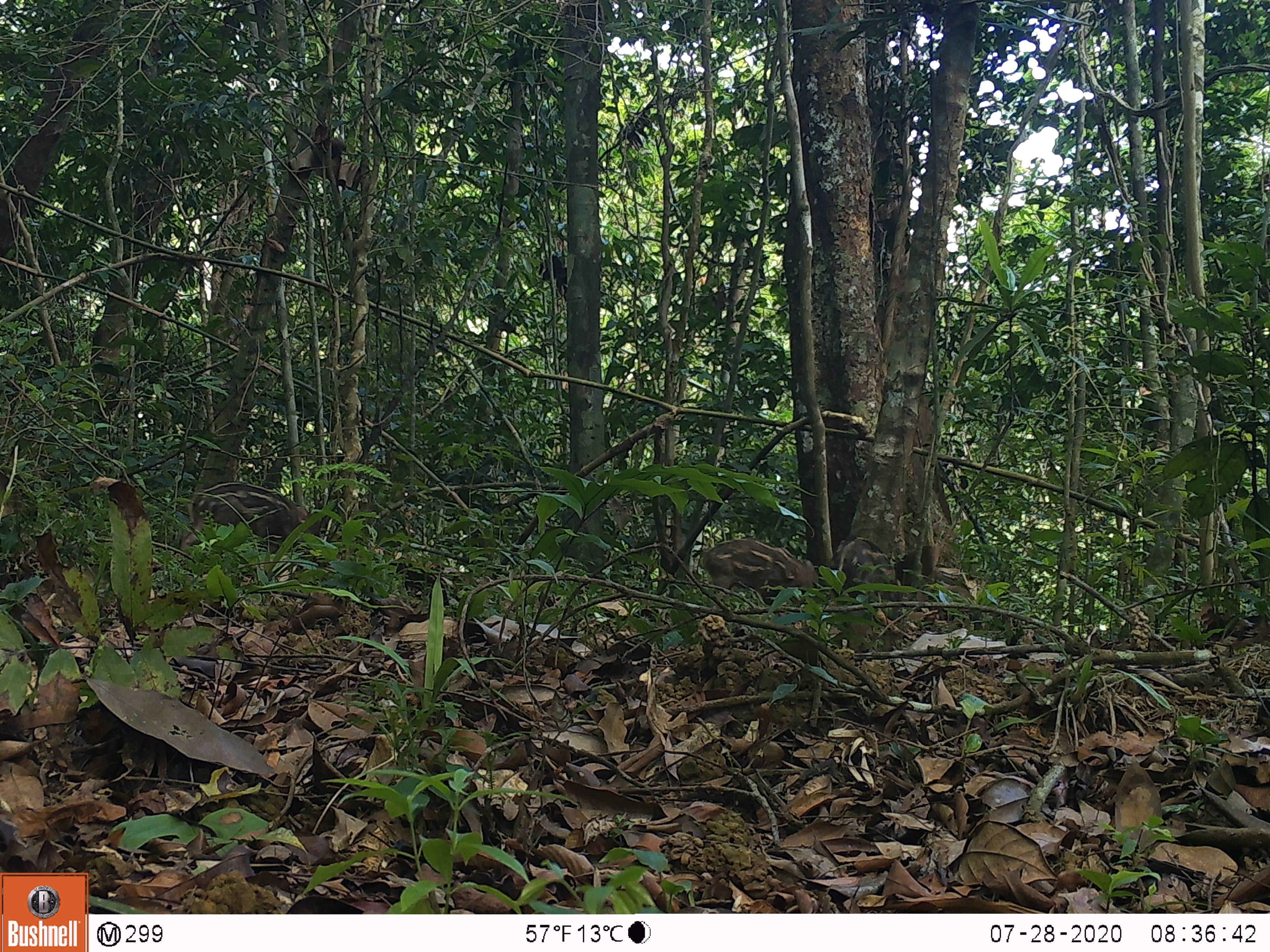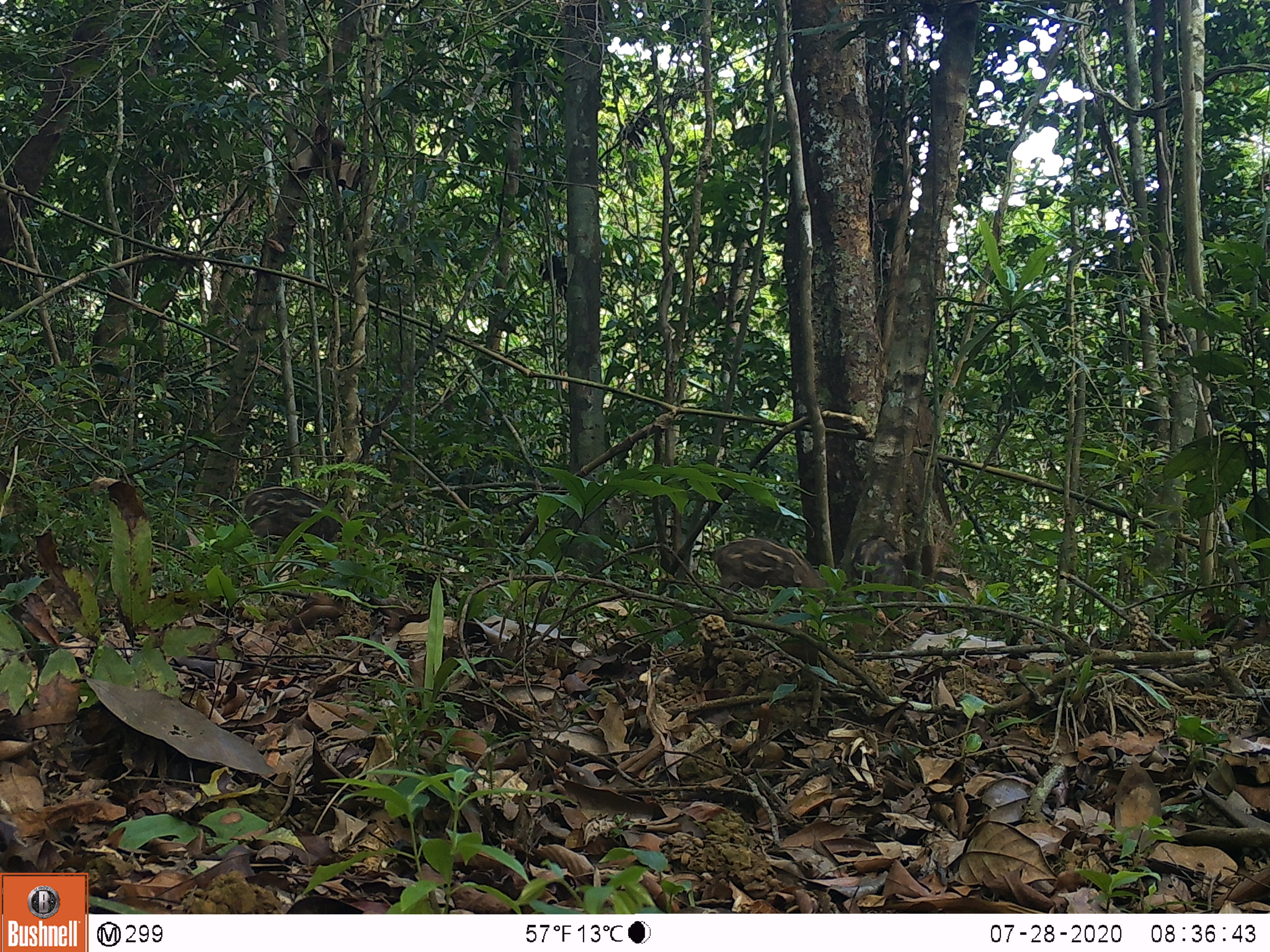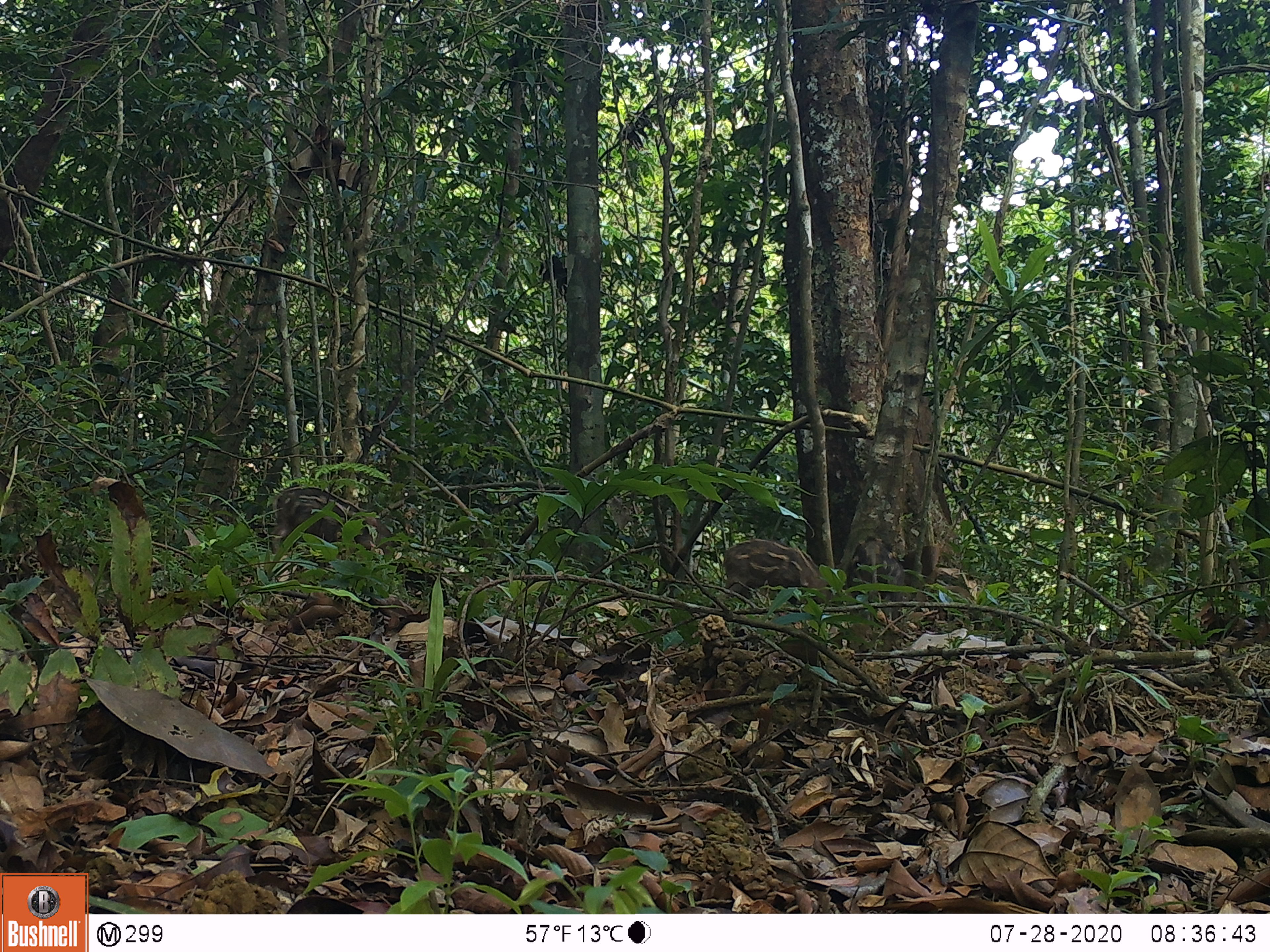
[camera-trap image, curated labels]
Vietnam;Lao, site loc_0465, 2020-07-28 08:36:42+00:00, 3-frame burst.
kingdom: Animalia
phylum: Chordata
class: Mammalia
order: Artiodactyla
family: Suidae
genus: Sus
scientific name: Sus scrofa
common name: eurasian wild pig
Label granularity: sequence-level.